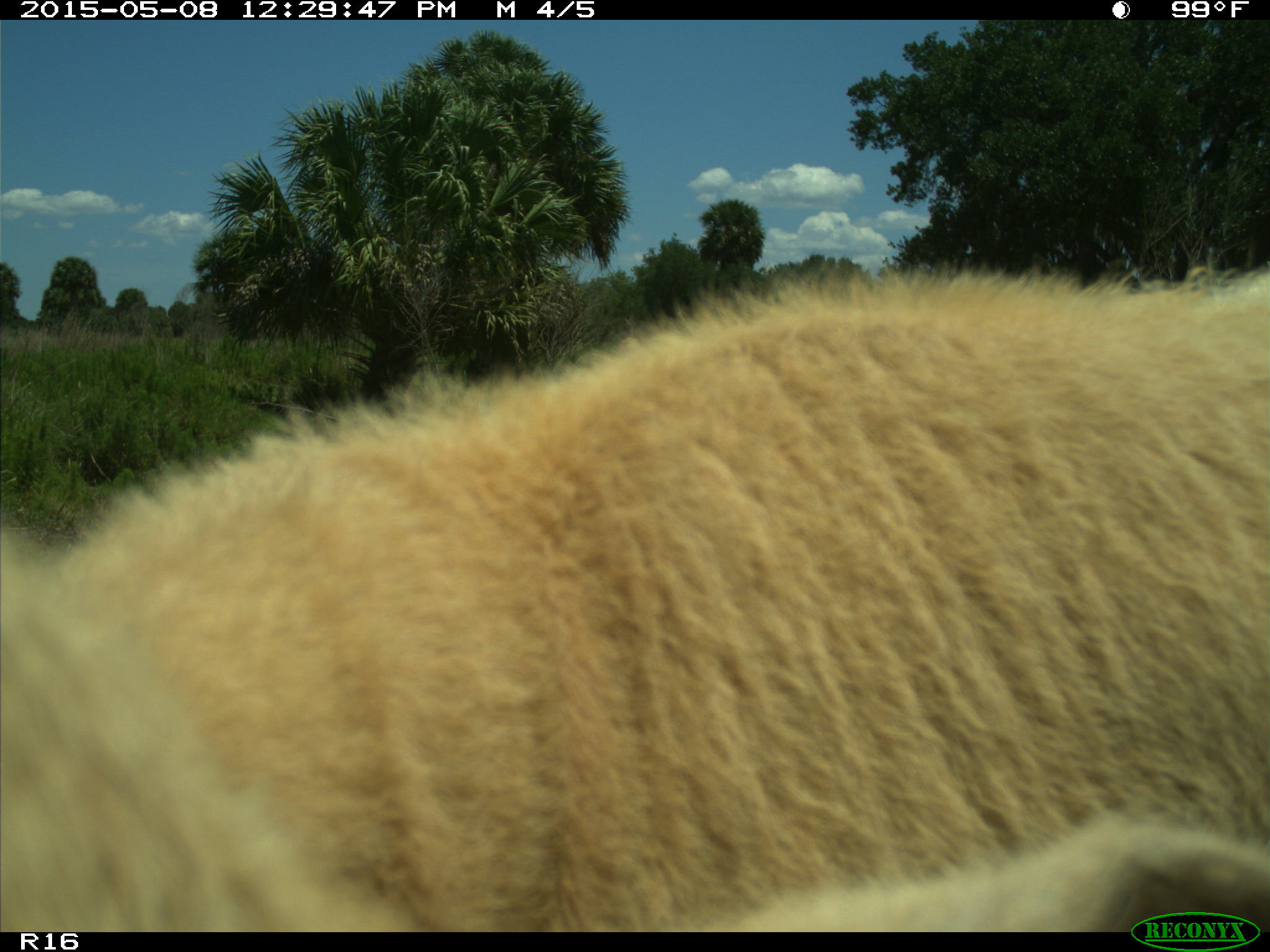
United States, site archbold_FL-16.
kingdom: Animalia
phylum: Chordata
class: Mammalia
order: Artiodactyla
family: Bovidae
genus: Bos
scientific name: Bos taurus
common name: domestic cow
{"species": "Bos taurus (domestic cow)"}